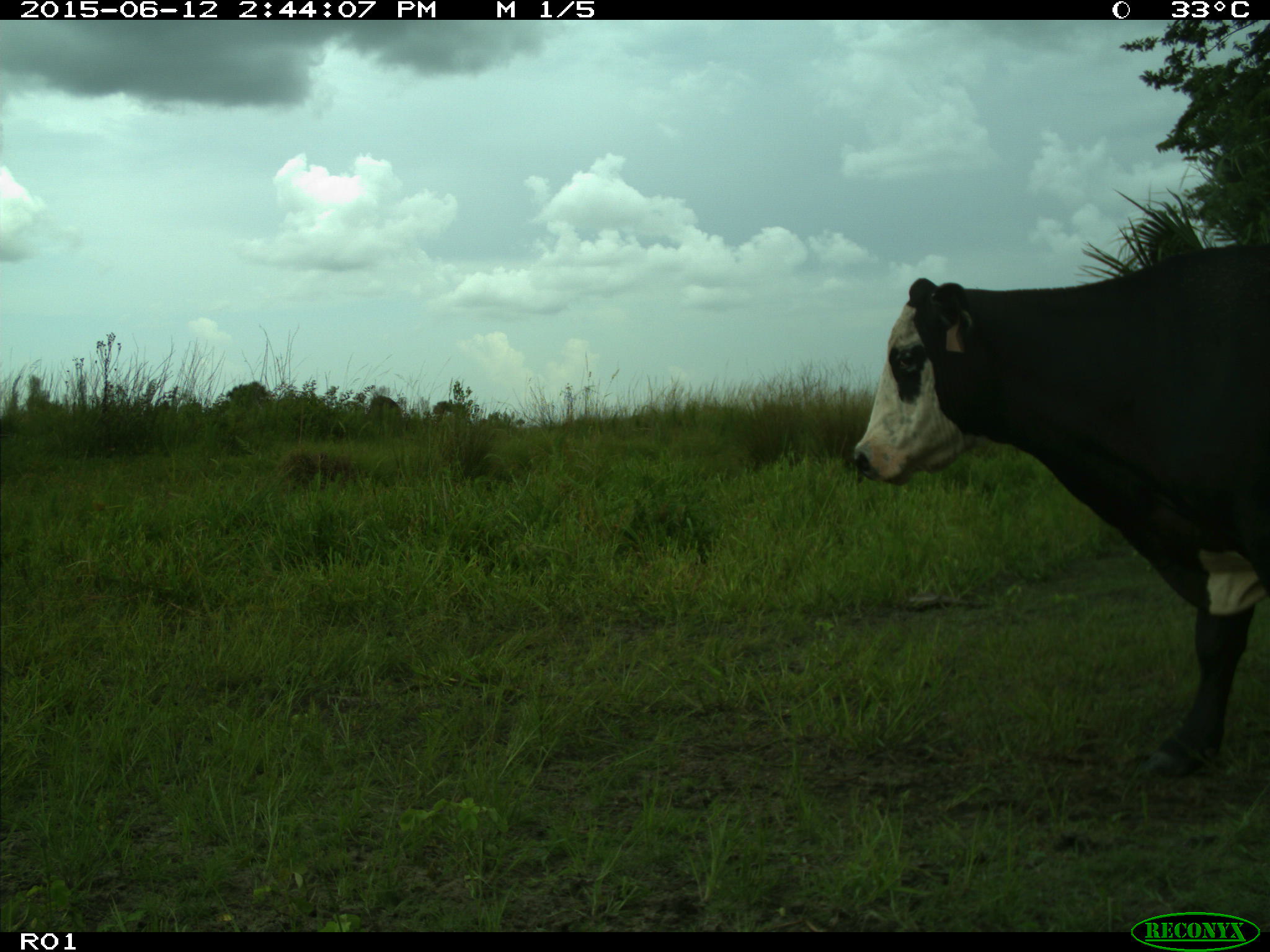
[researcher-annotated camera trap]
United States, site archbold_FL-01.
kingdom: Animalia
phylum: Chordata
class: Mammalia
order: Artiodactyla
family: Bovidae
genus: Bos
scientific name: Bos taurus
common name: domestic cow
Bos taurus (domestic cow).